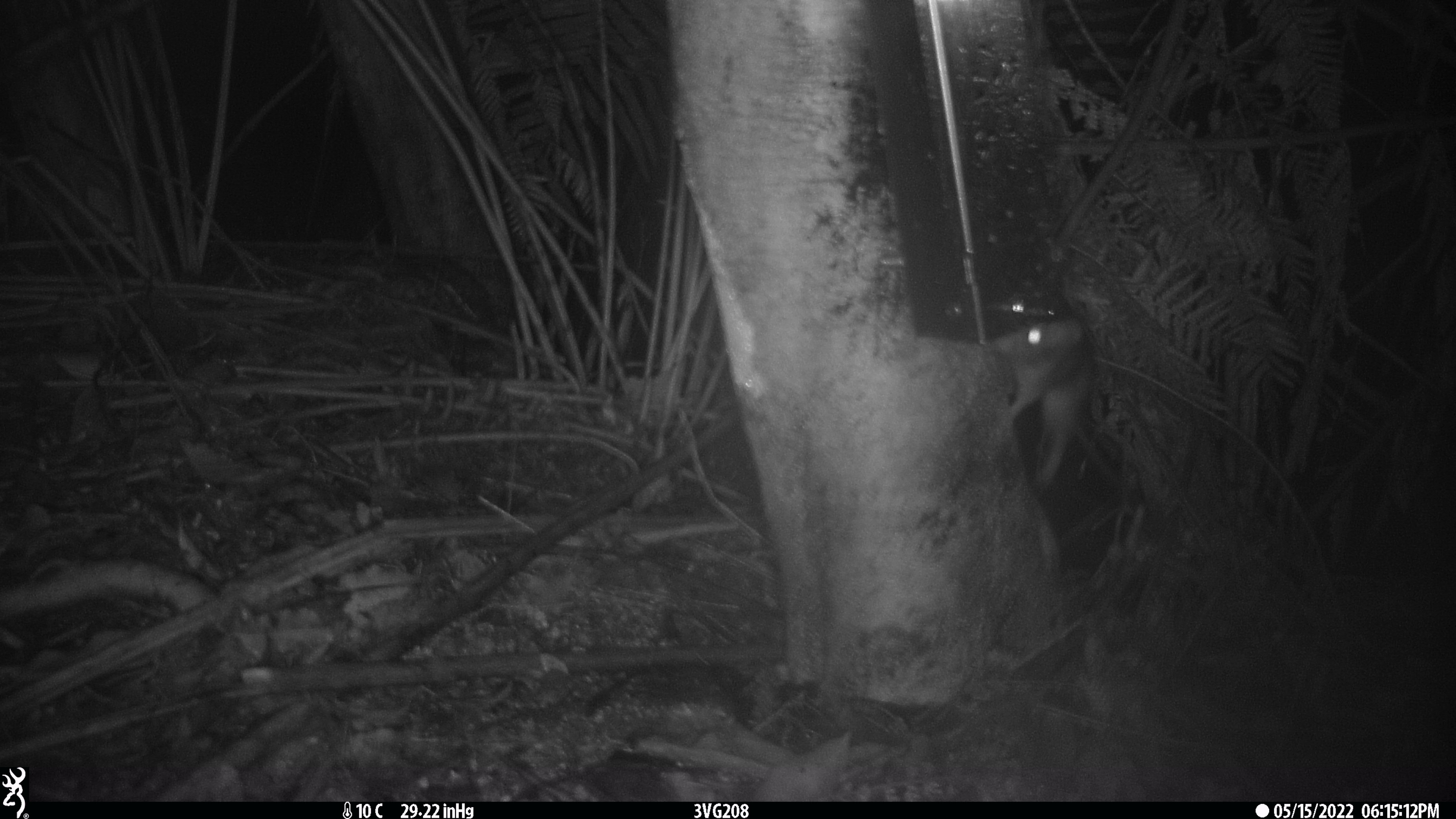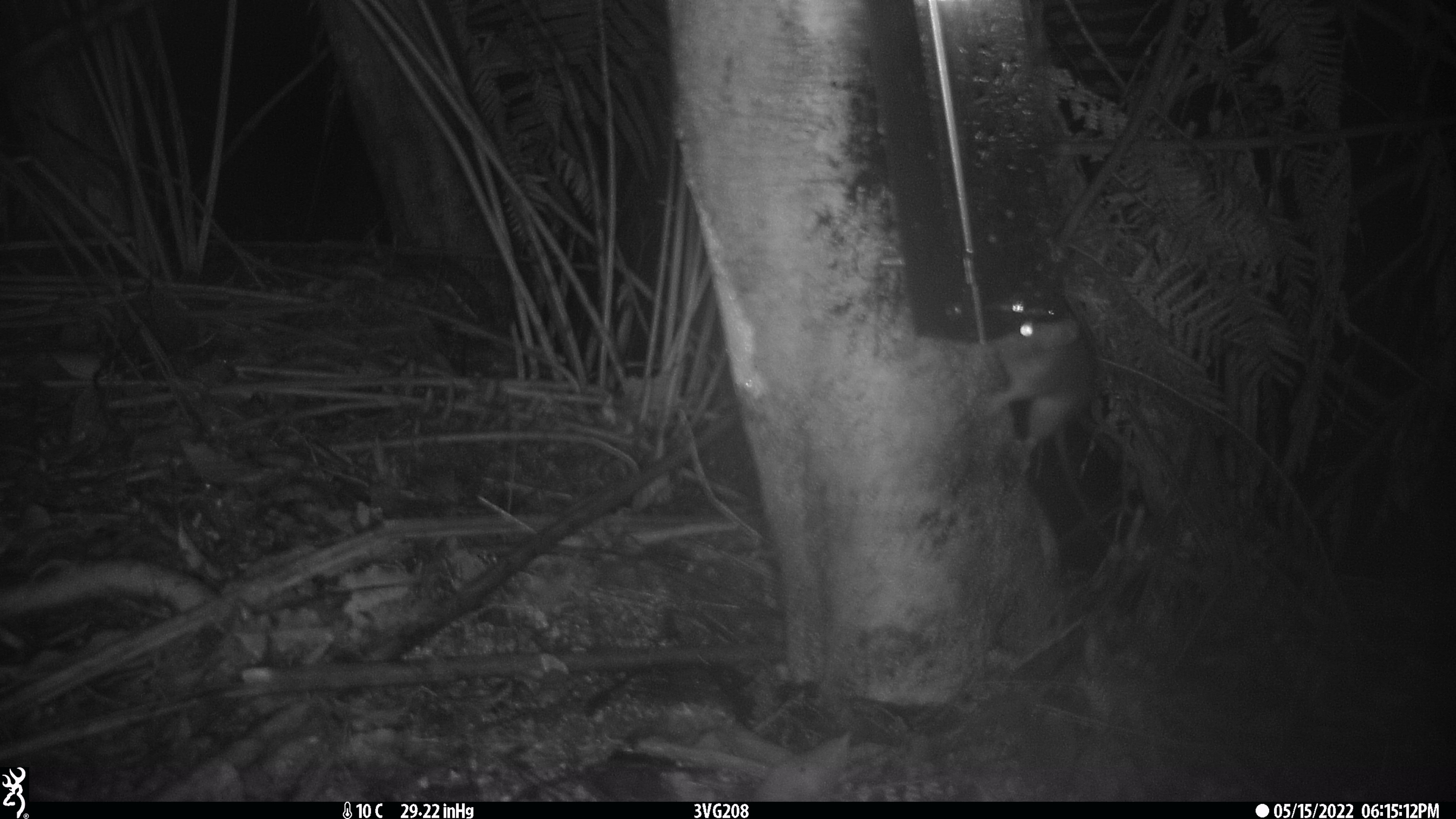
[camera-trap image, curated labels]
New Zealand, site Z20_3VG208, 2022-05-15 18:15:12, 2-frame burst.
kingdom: Animalia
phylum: Chordata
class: Mammalia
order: Rodentia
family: Muridae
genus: Rattus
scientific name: Rattus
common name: rat